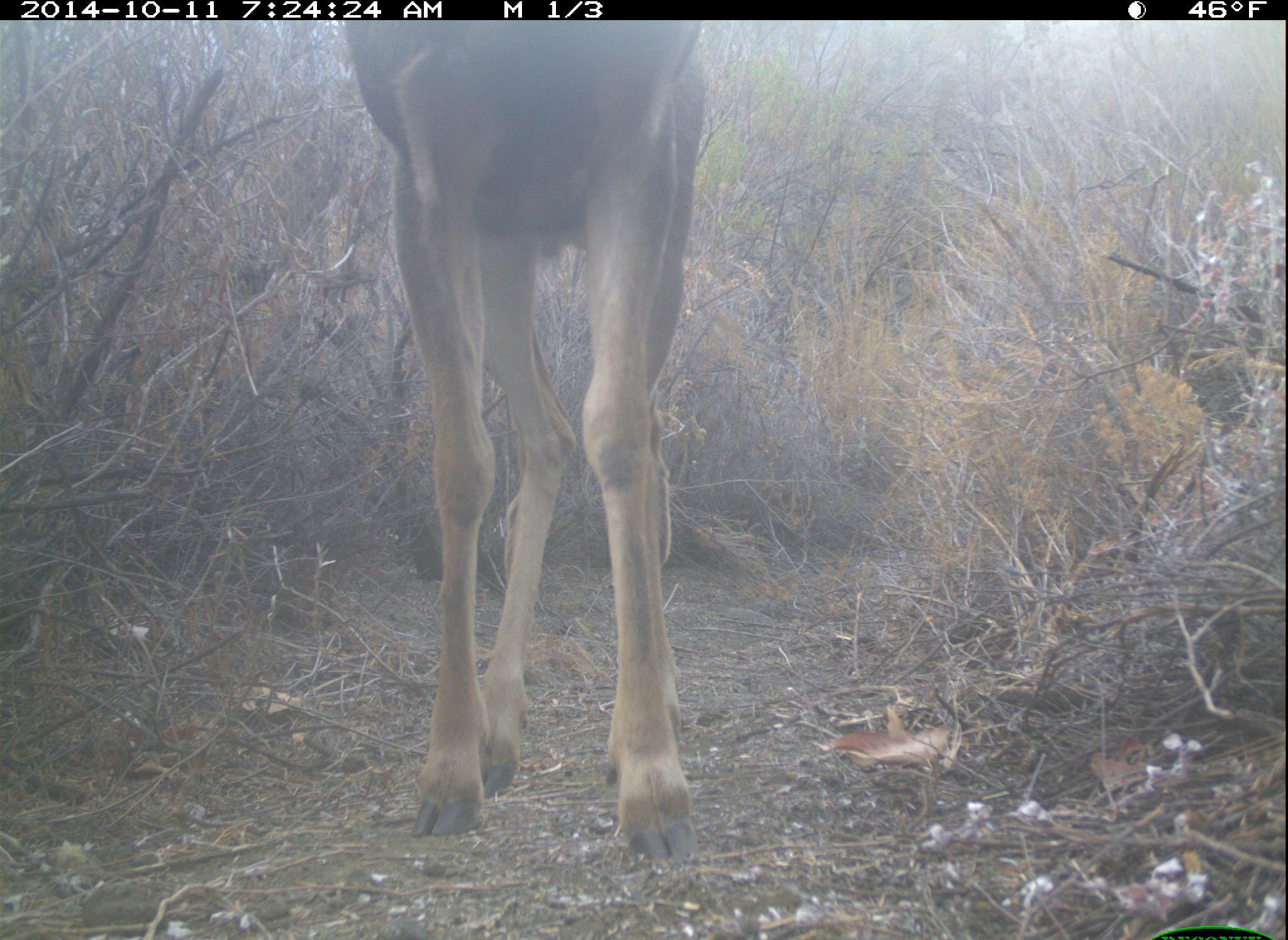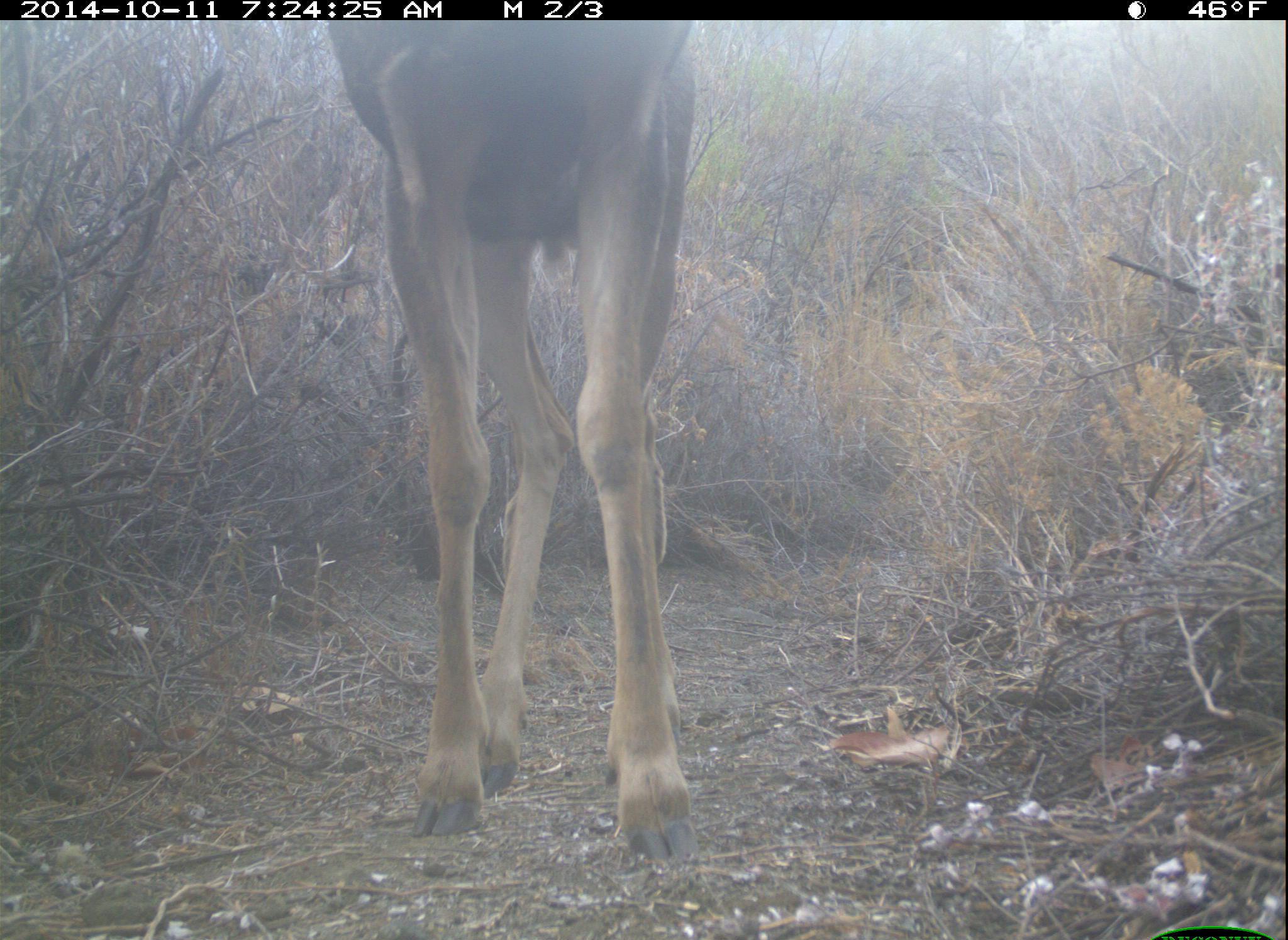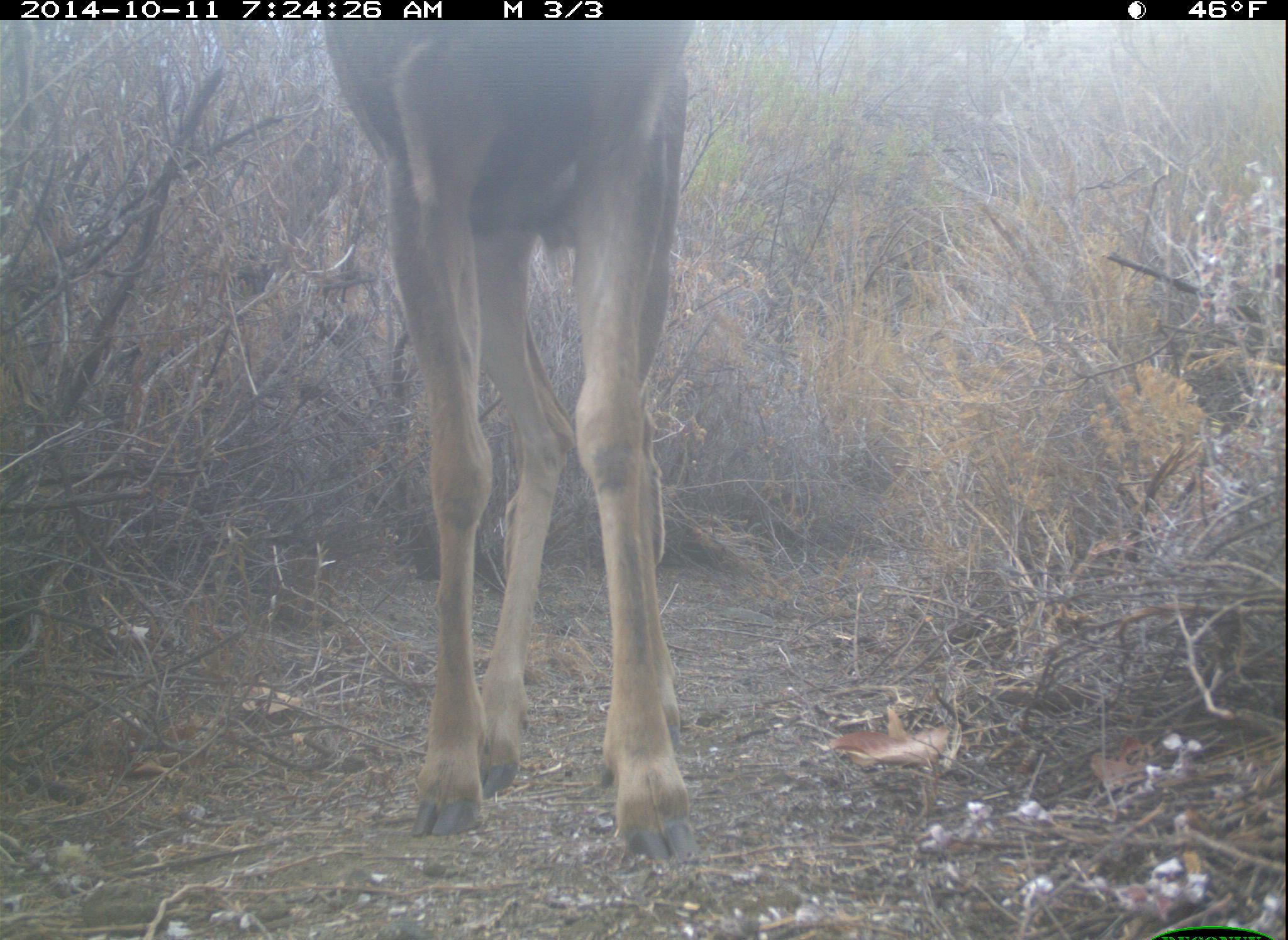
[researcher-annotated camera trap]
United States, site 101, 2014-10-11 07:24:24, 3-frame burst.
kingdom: Animalia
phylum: Chordata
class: Mammalia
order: Artiodactyla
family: Cervidae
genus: Odocoileus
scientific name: Odocoileus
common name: deer